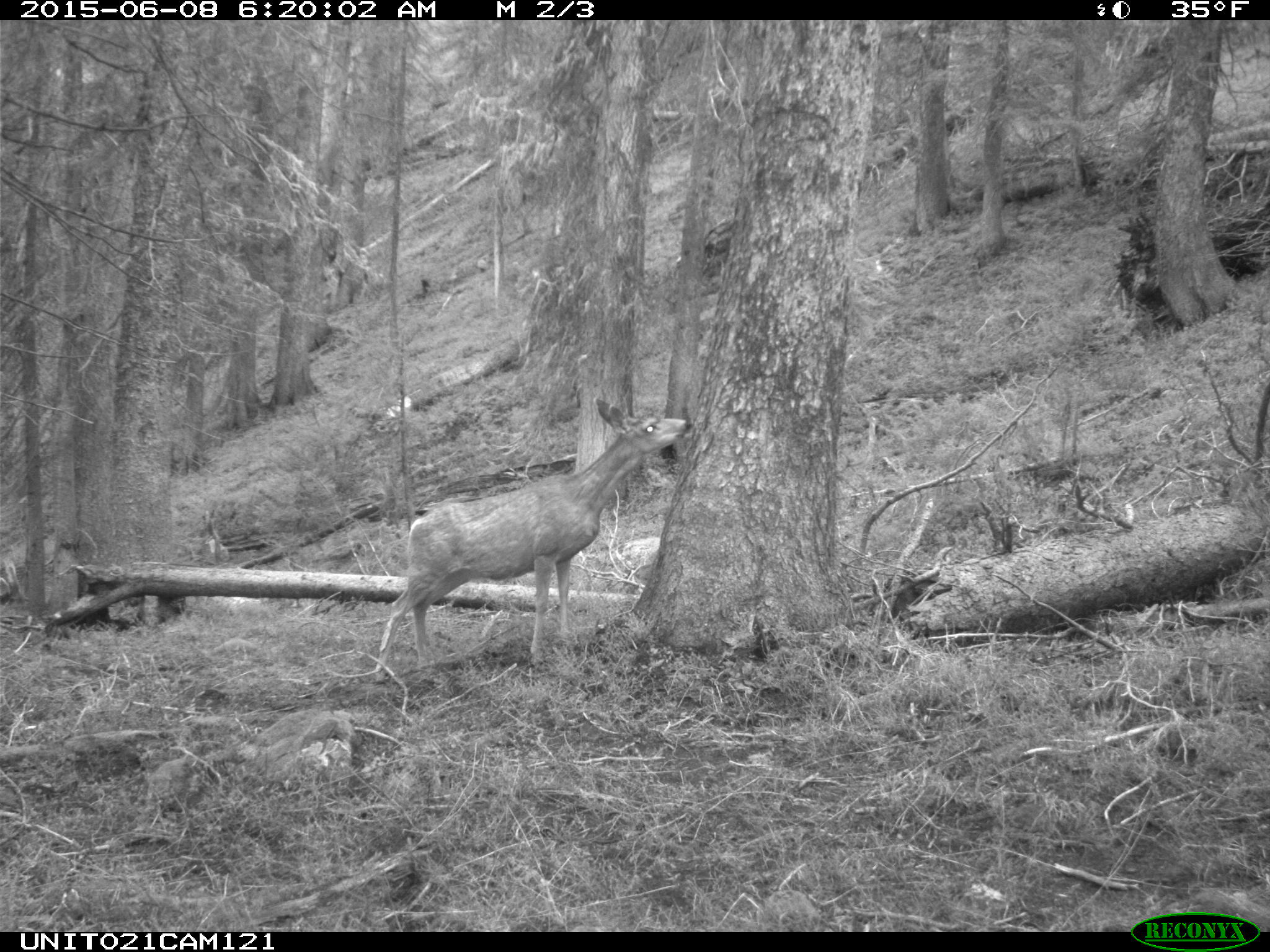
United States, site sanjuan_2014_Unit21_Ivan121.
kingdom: Animalia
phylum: Chordata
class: Mammalia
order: Artiodactyla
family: Cervidae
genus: Odocoileus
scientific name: Odocoileus hemionus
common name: mule deer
Odocoileus hemionus (mule deer).